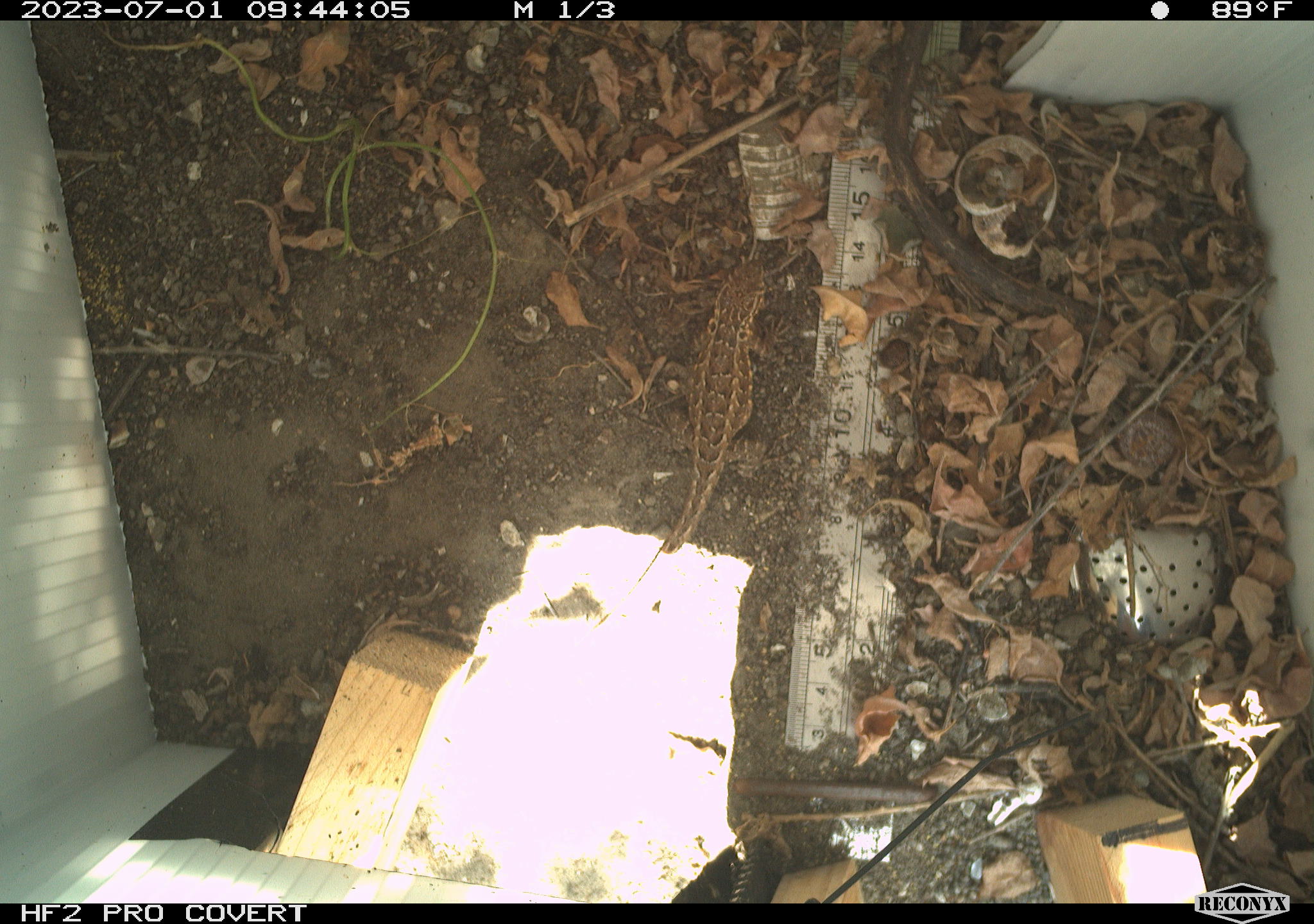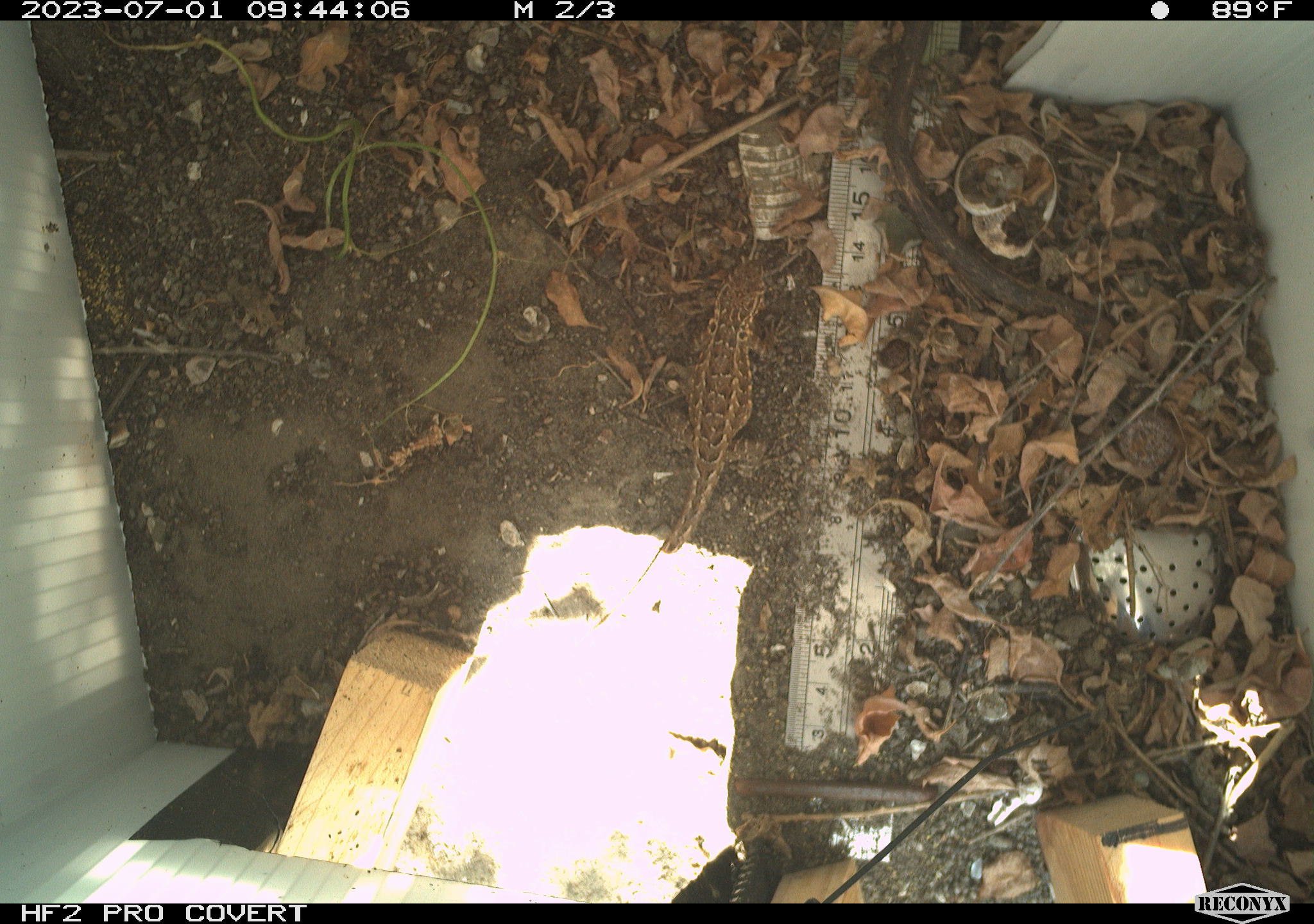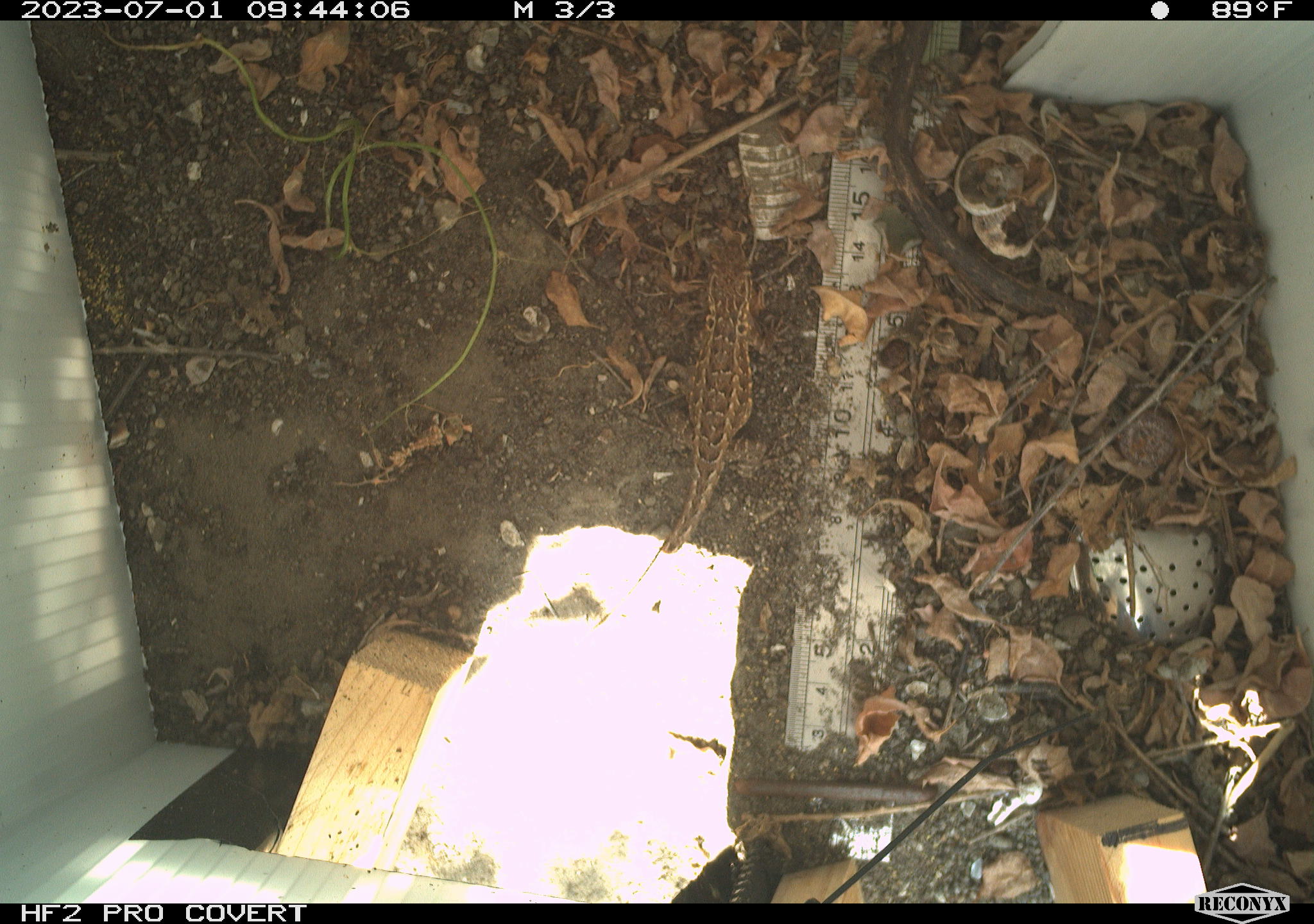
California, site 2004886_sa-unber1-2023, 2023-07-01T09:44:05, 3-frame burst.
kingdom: Animalia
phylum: Chordata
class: Reptilia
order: Squamata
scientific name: Squamata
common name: lizards and snakes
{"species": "lizards and snakes (Squamata)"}